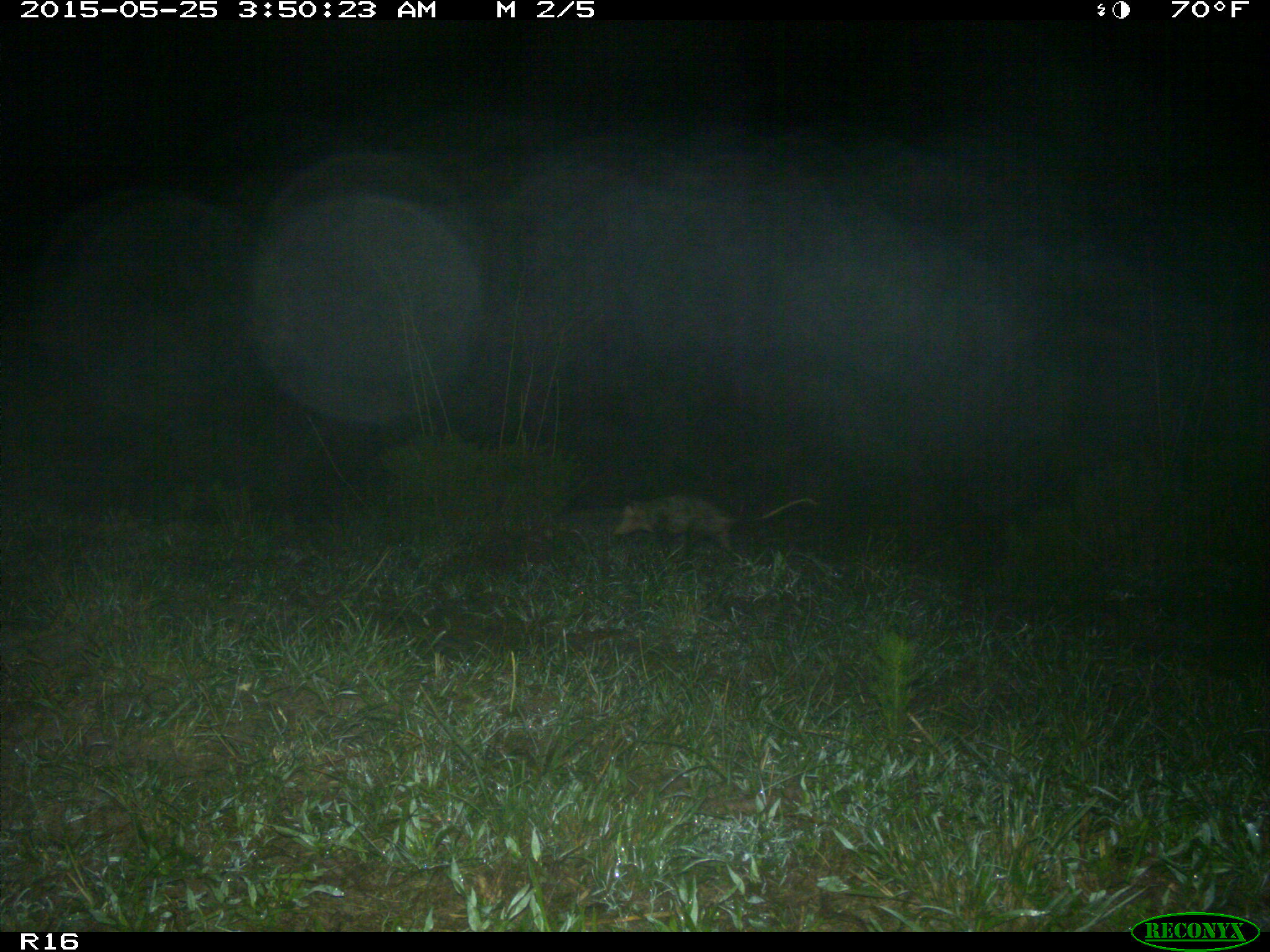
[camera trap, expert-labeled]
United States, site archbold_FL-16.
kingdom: Animalia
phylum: Chordata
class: Mammalia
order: Didelphimorphia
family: Didelphidae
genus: Didelphis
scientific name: Didelphis virginiana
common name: virginia opossum